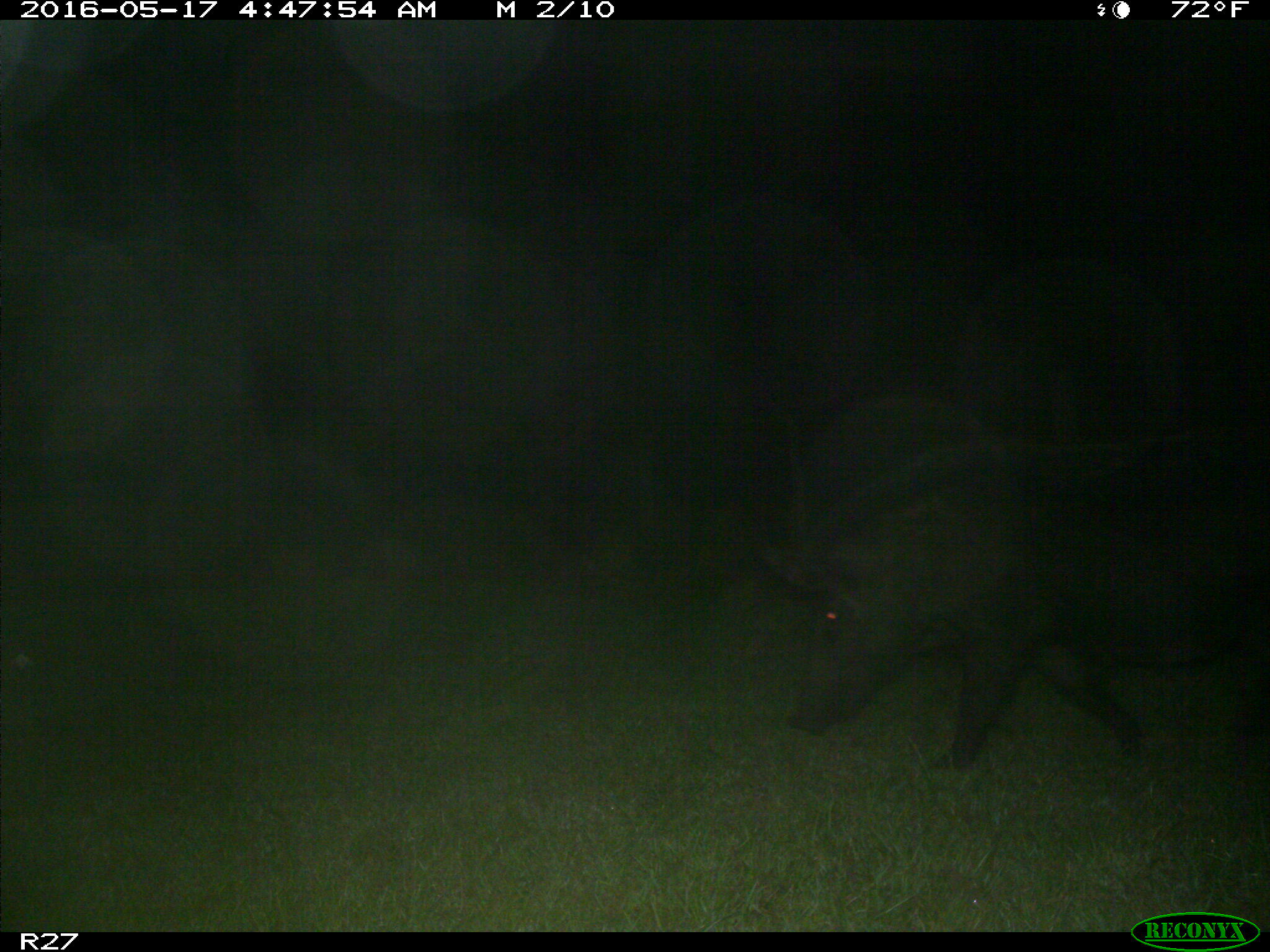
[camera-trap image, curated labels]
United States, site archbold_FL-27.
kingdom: Animalia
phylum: Chordata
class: Mammalia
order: Artiodactyla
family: Suidae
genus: Sus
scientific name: Sus scrofa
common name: wild boar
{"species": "Sus scrofa (wild boar)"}